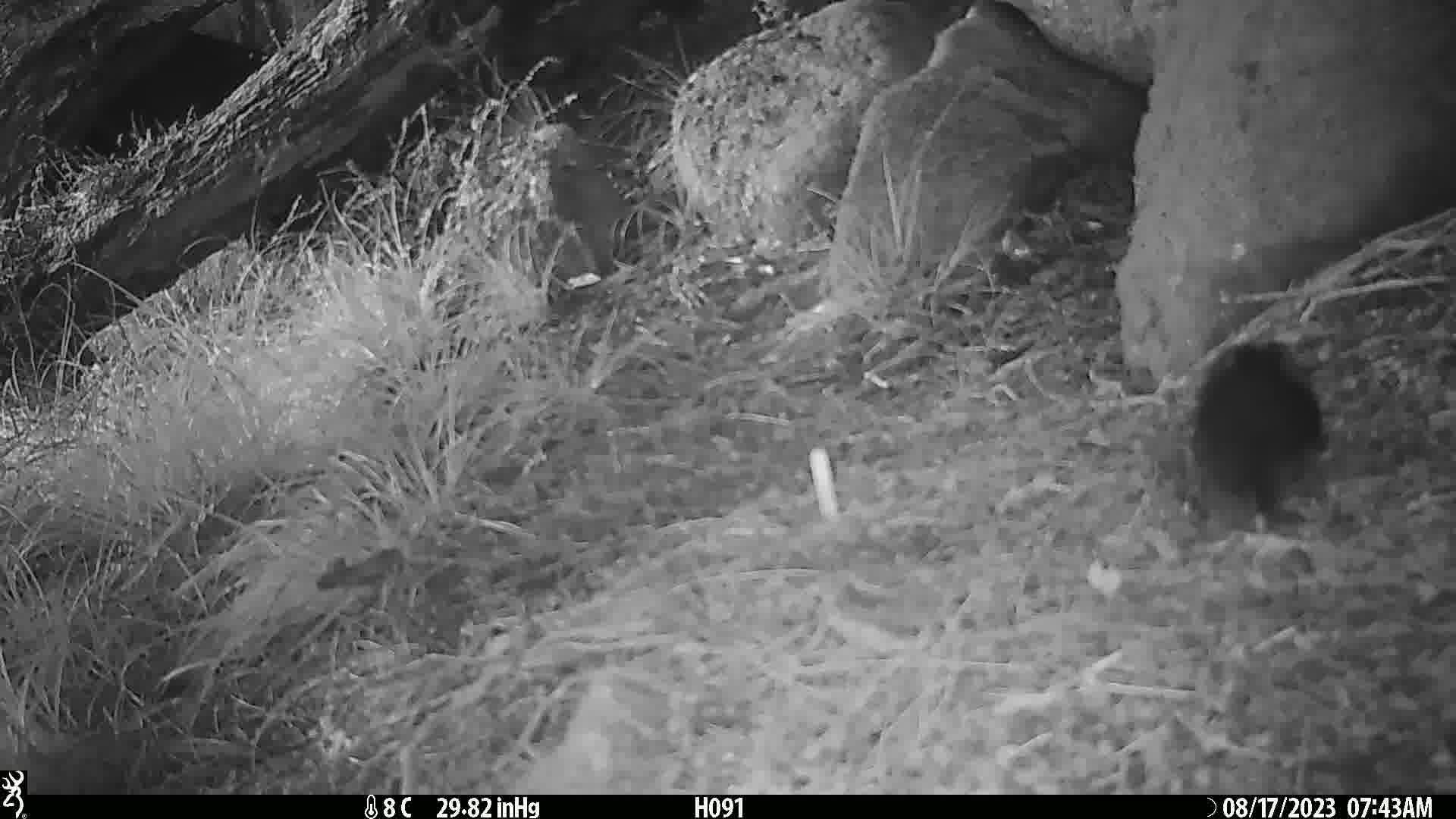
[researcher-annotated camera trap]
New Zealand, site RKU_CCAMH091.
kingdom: Animalia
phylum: Chordata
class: Aves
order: Passeriformes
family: Turdidae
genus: Turdus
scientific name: Turdus merula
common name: eurasian blackbird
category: blackbird